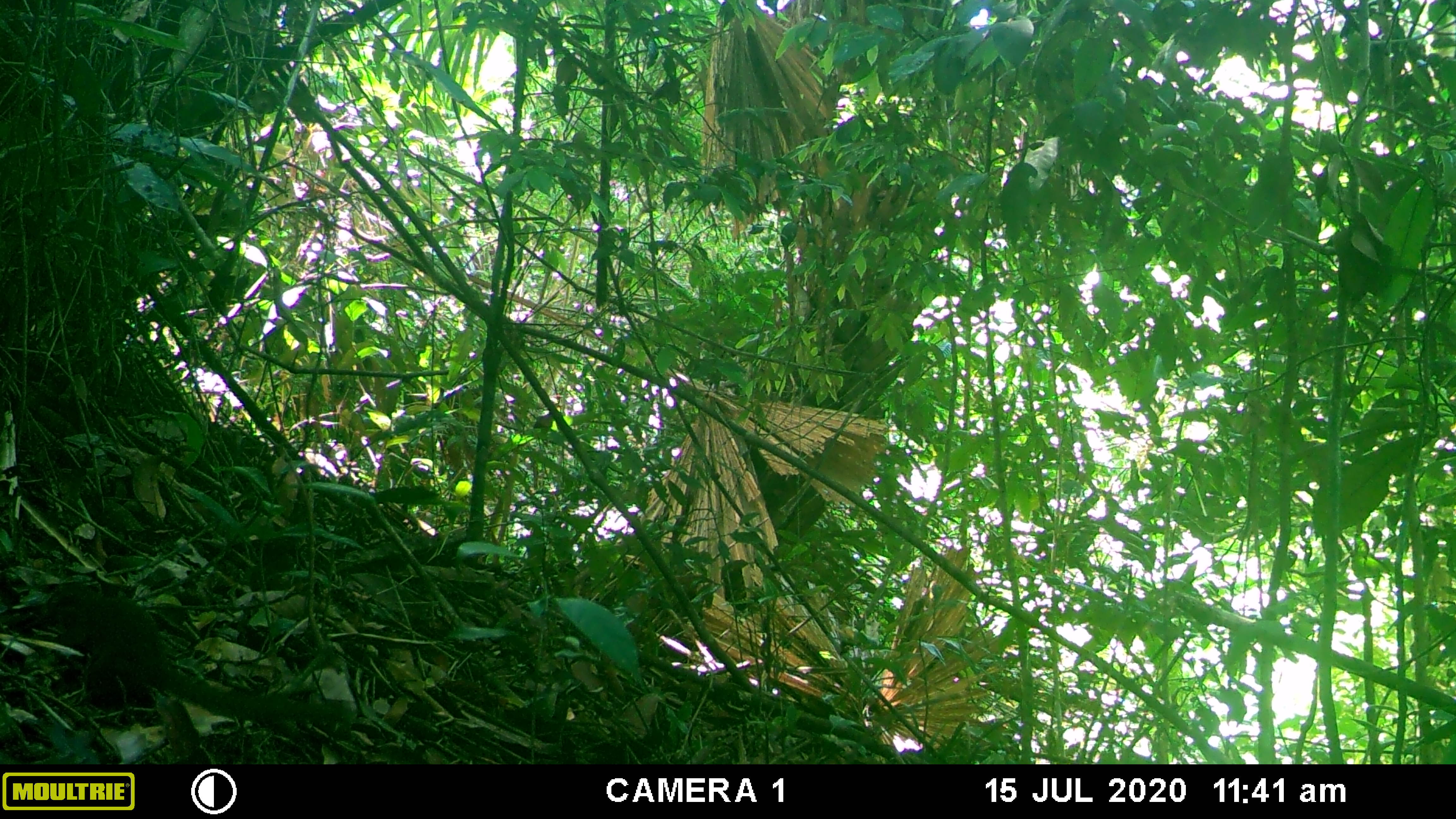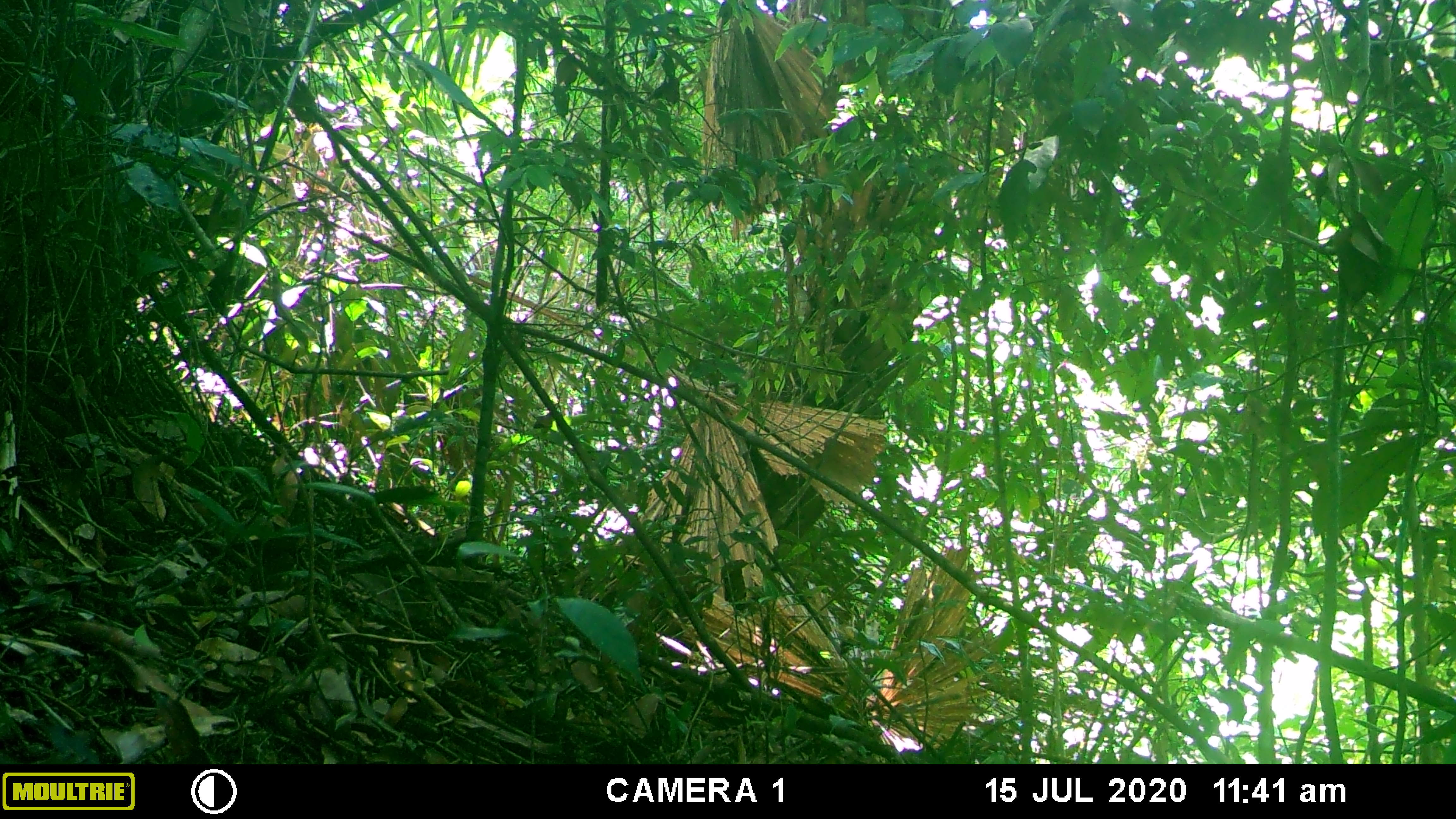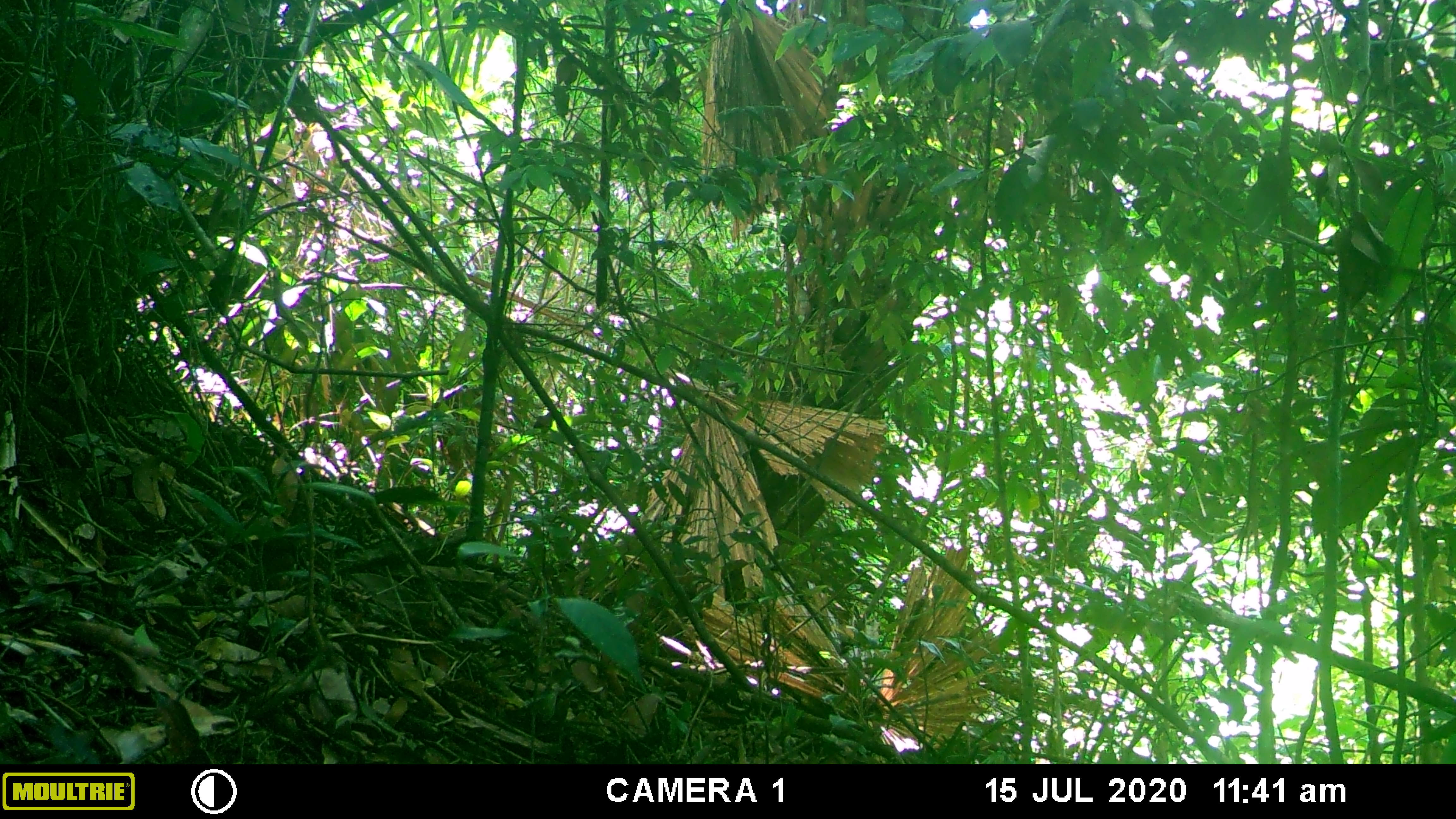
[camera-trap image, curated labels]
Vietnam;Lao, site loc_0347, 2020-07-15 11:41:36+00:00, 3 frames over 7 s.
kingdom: Animalia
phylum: Chordata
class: Mammalia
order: Scandentia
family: Tupaiidae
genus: Tupaia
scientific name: Tupaia belangeri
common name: northern treeshrew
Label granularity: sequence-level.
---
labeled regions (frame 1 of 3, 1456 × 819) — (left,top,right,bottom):
northern treeshrew: (40,581,354,731)